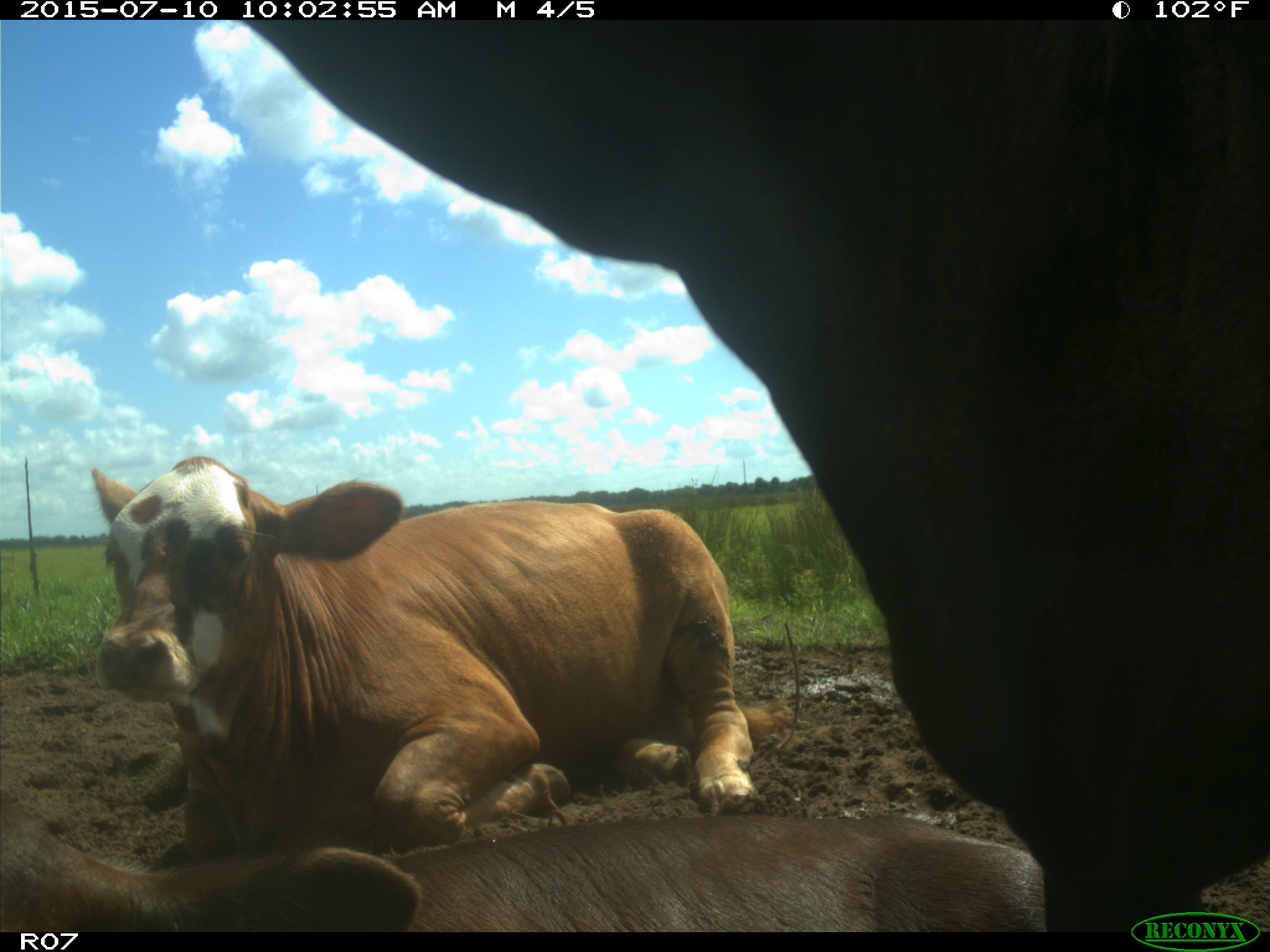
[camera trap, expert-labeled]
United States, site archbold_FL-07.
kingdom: Animalia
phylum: Chordata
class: Mammalia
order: Artiodactyla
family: Bovidae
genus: Bos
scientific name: Bos taurus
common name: domestic cow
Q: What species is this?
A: Bos taurus (domestic cow).